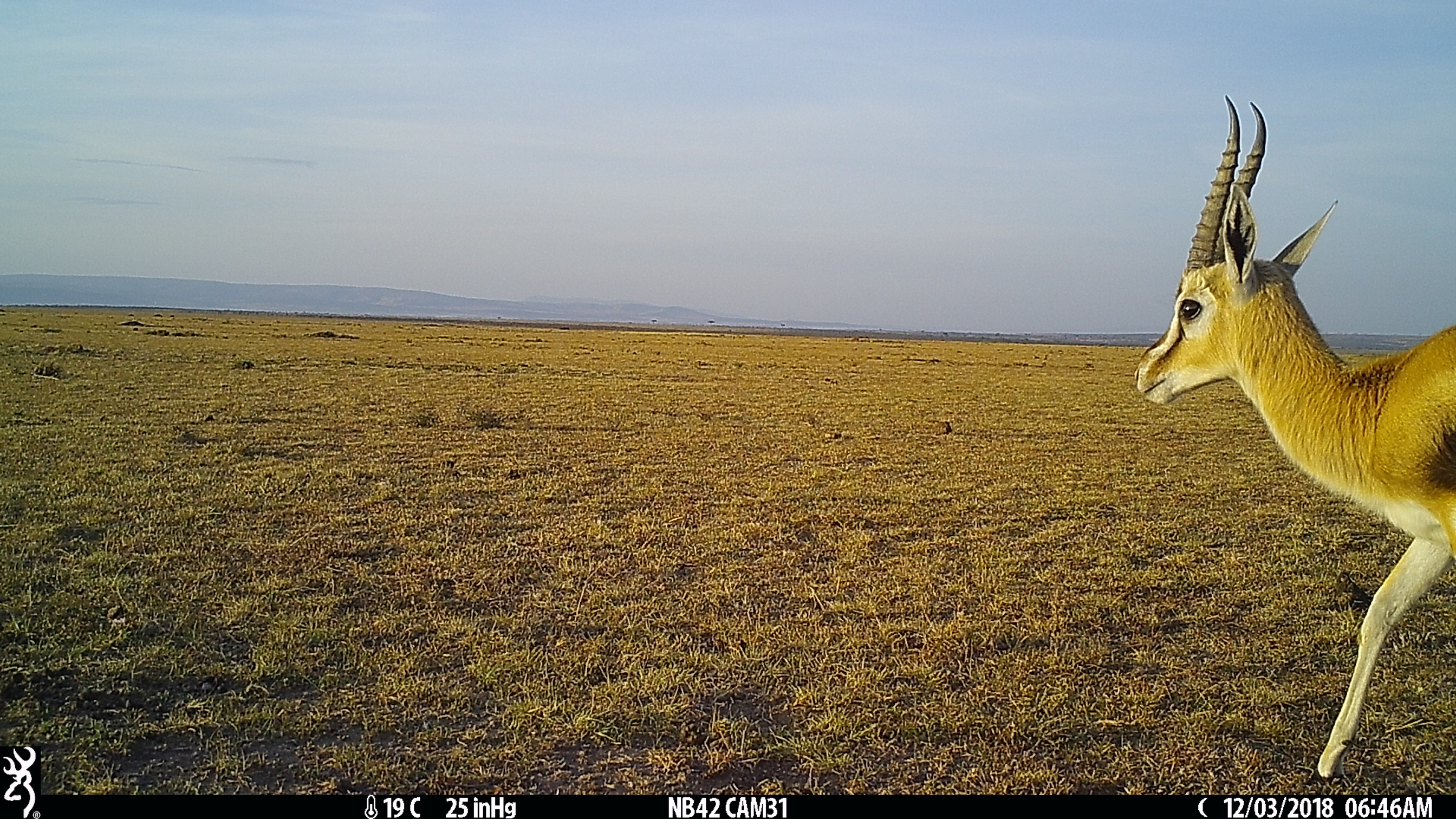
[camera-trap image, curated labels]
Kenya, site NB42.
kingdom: Animalia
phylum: Chordata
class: Mammalia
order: Artiodactyla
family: Bovidae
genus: Eudorcas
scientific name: Eudorcas thomsonii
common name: thomon's gazelle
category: gazelle thomsons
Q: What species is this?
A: Gazelle thomsons (thomon's gazelle) (Eudorcas thomsonii).